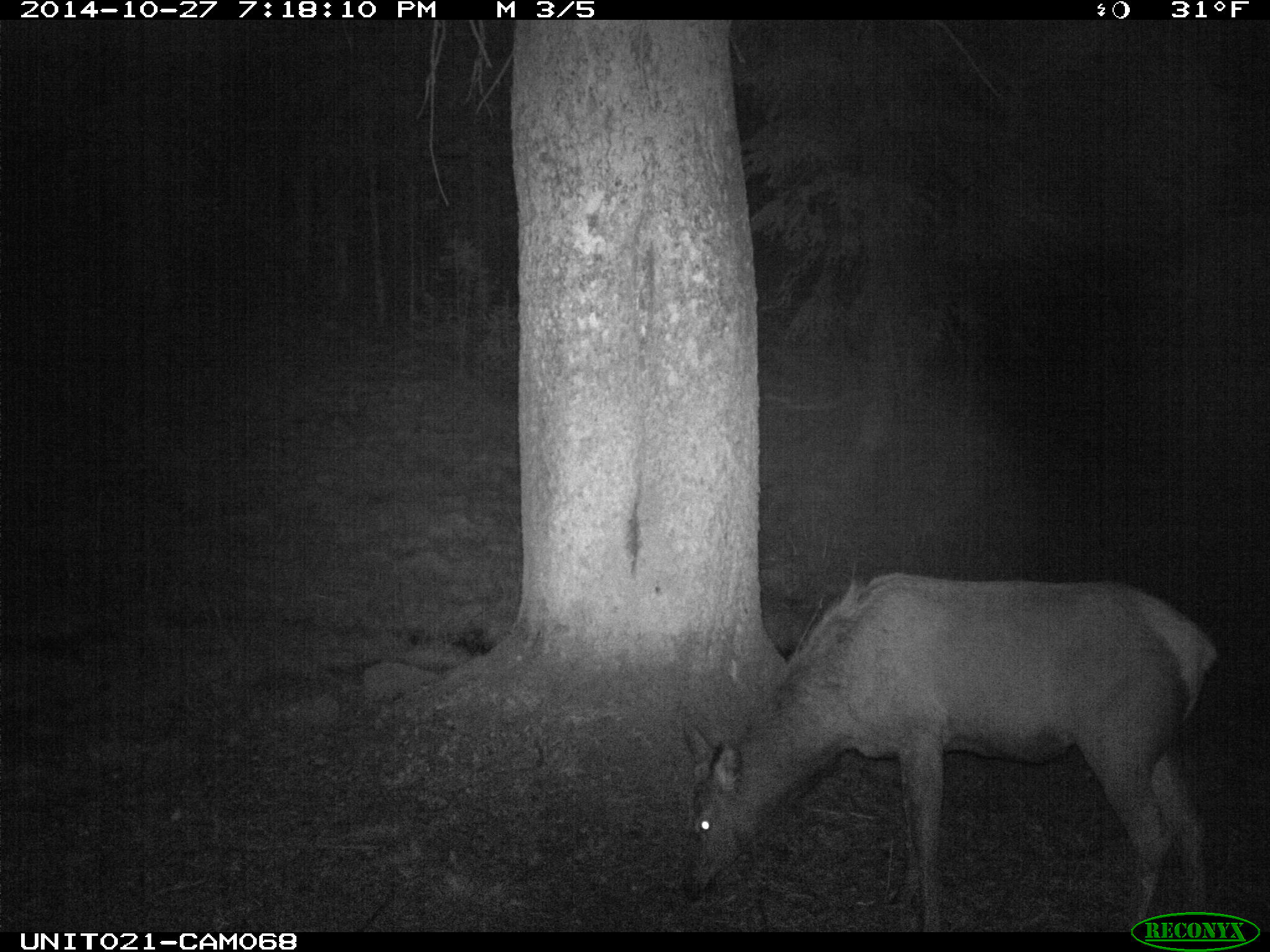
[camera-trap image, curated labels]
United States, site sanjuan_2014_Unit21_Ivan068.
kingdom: Animalia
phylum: Chordata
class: Mammalia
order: Artiodactyla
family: Cervidae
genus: Cervus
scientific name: Cervus elaphus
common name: red deer